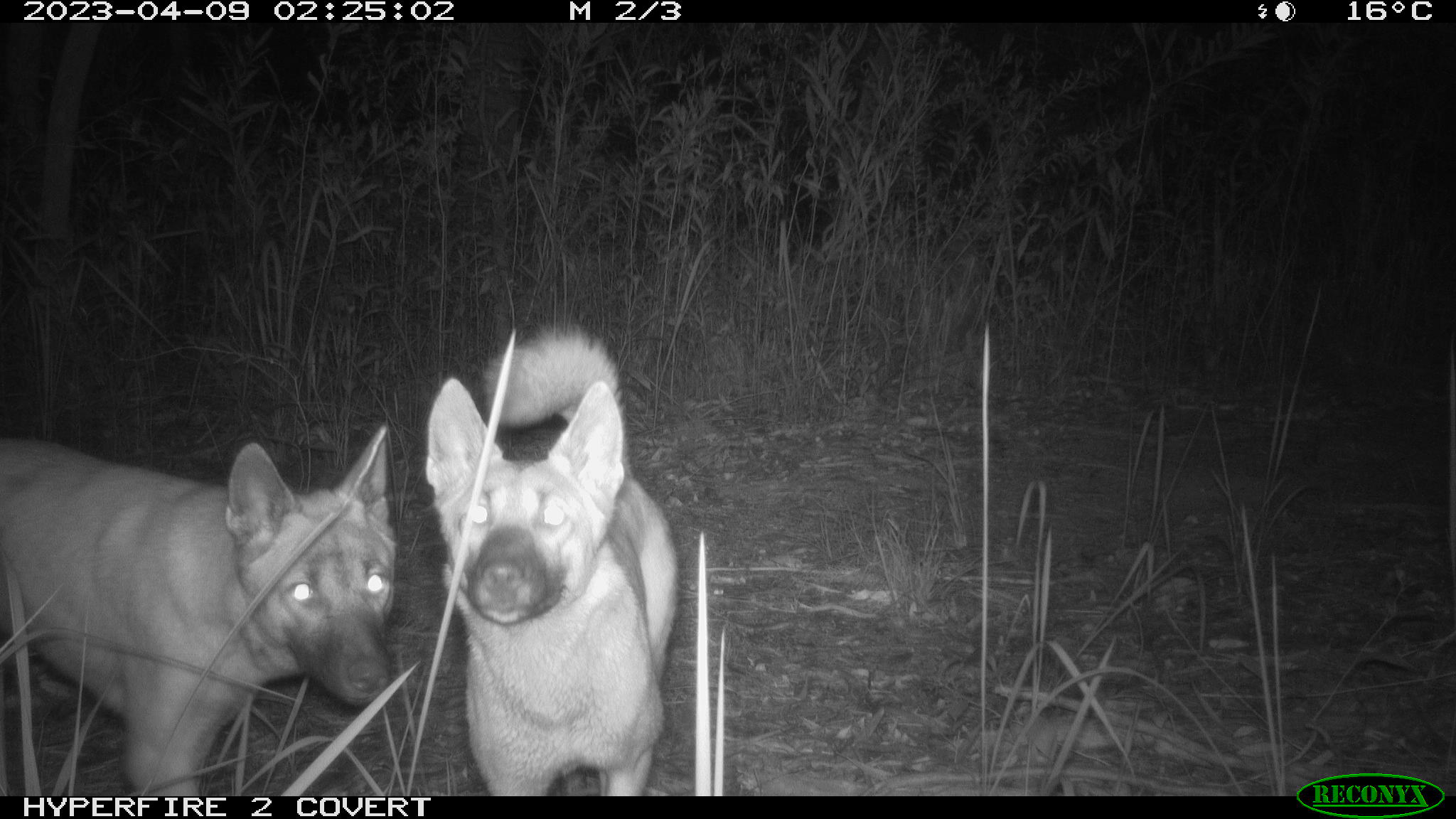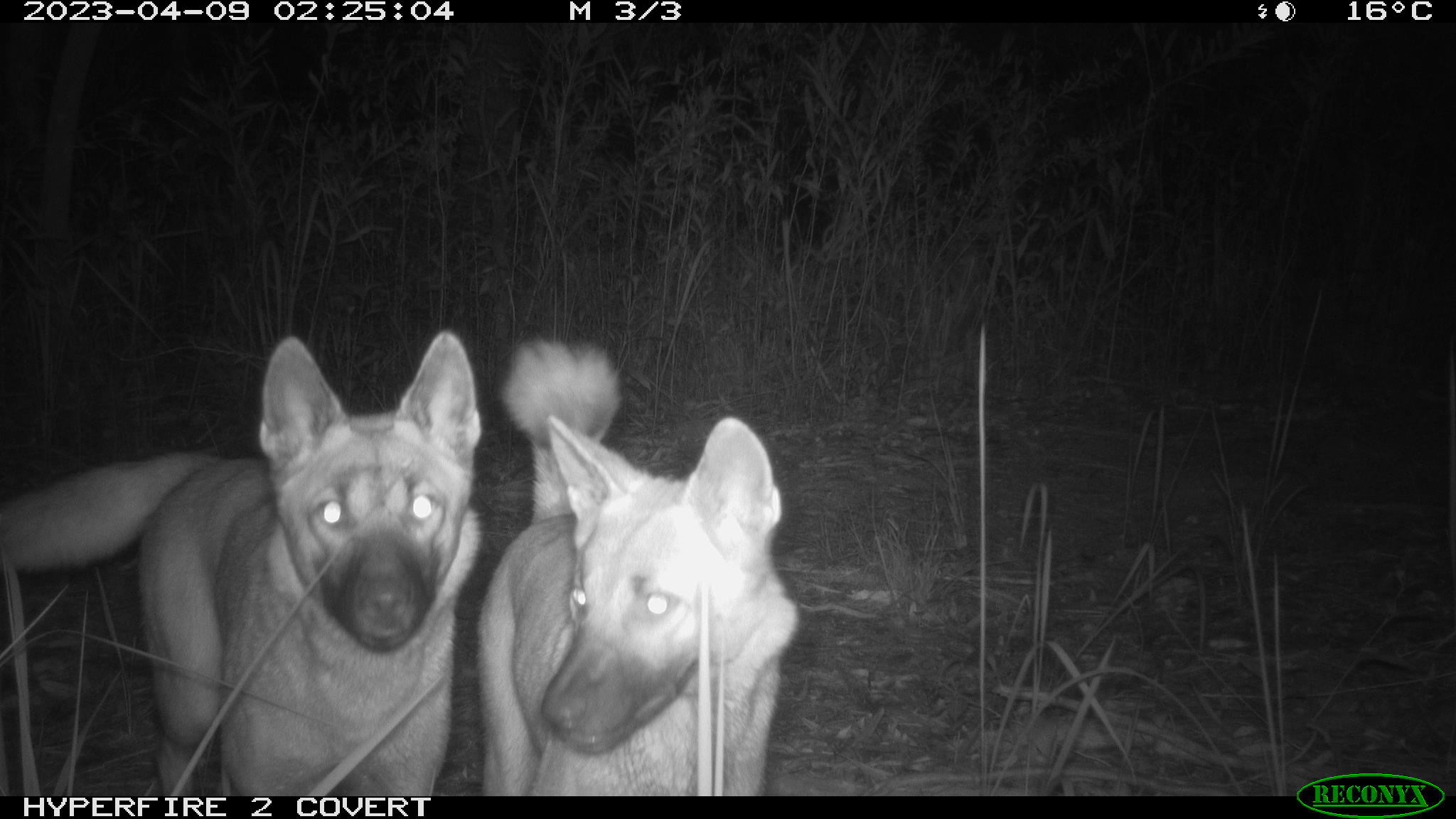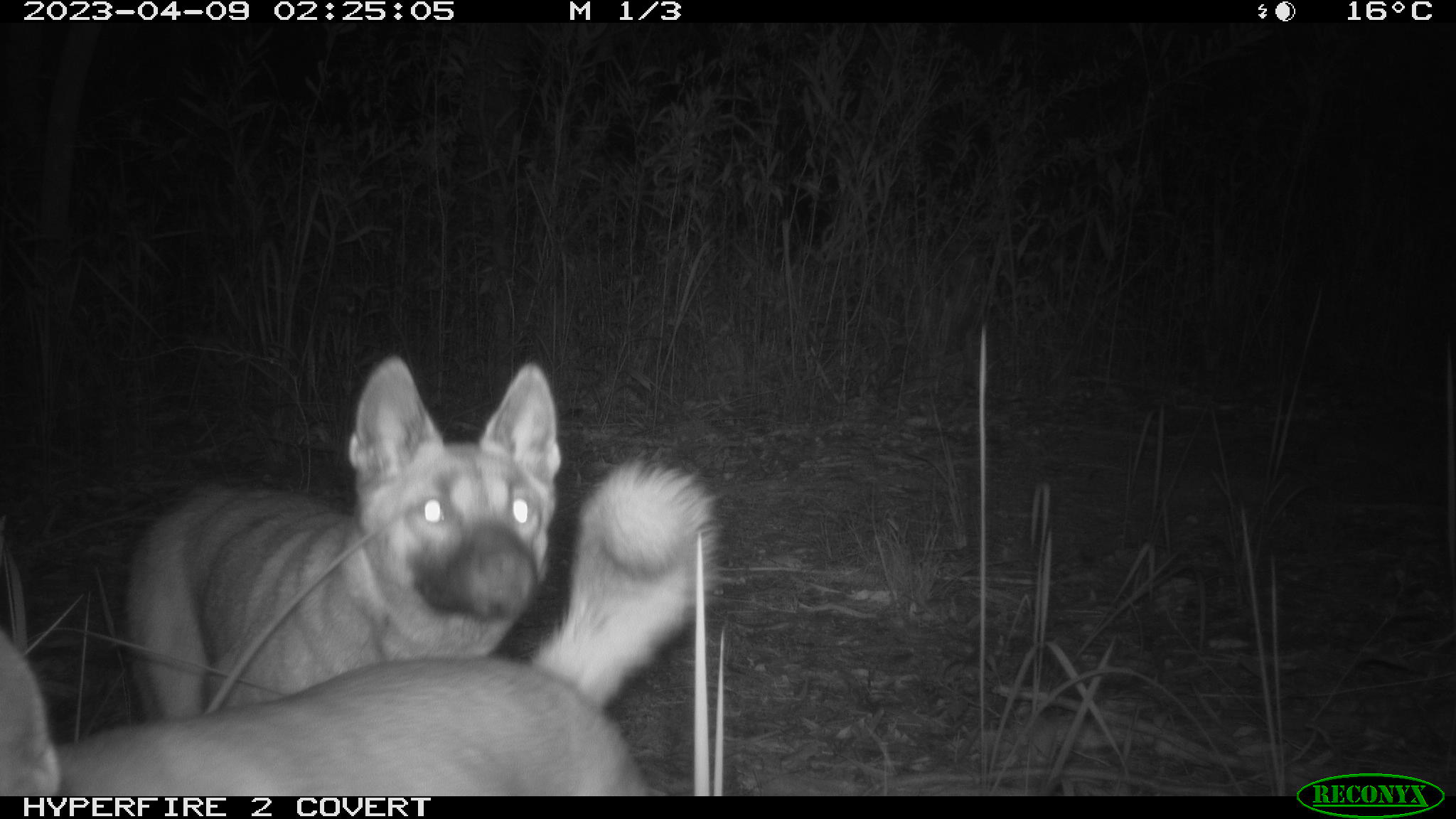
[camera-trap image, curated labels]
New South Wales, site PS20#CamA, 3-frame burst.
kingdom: Animalia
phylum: Chordata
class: Mammalia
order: Carnivora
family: Canidae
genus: Canis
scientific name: Canis familiaris dingo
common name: dingo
Dingo (Canis familiaris dingo).